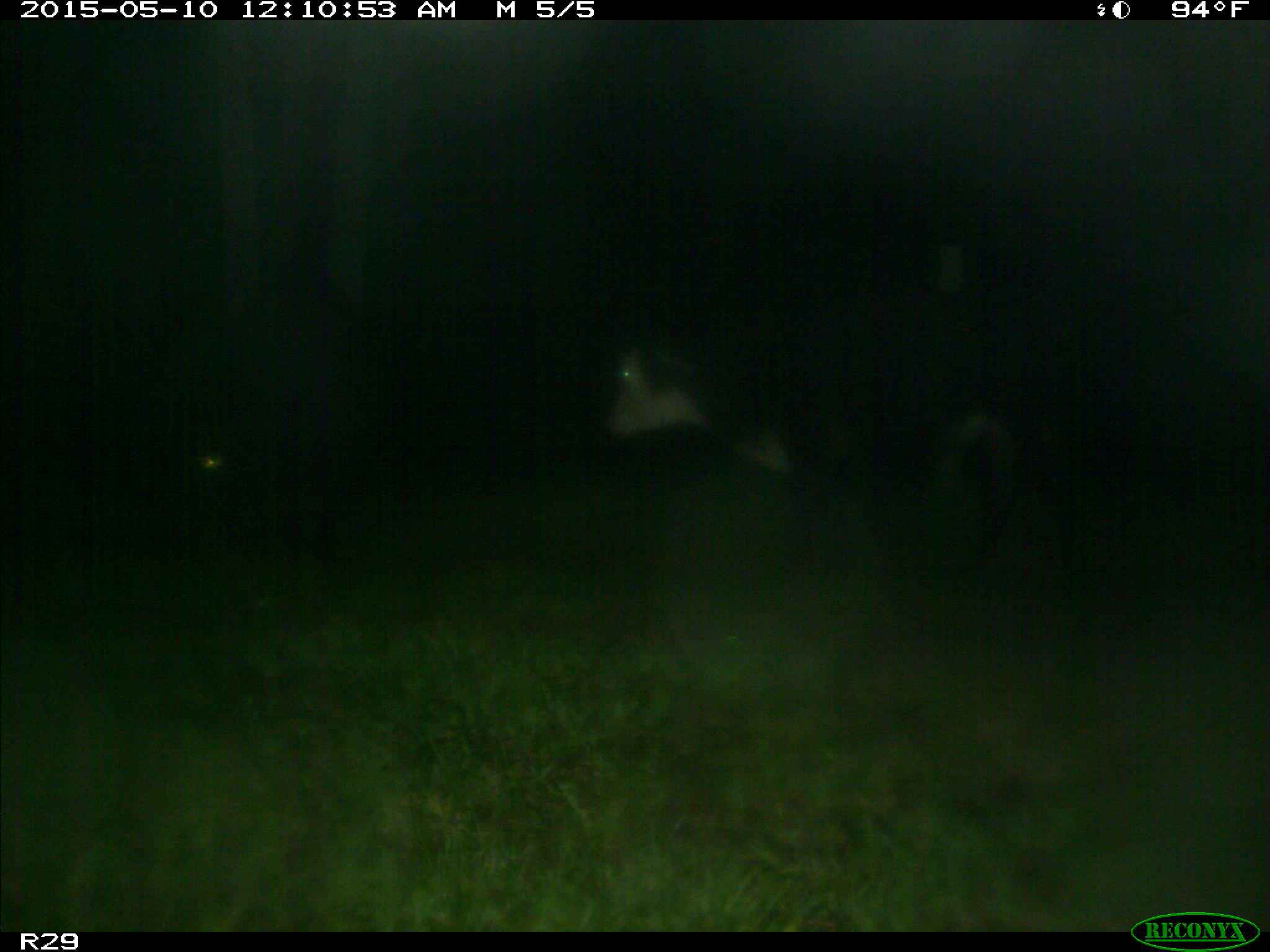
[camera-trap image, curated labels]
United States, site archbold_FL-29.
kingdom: Animalia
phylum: Chordata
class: Mammalia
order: Artiodactyla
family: Bovidae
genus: Bos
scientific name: Bos taurus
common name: domestic cow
Bos taurus (domestic cow).